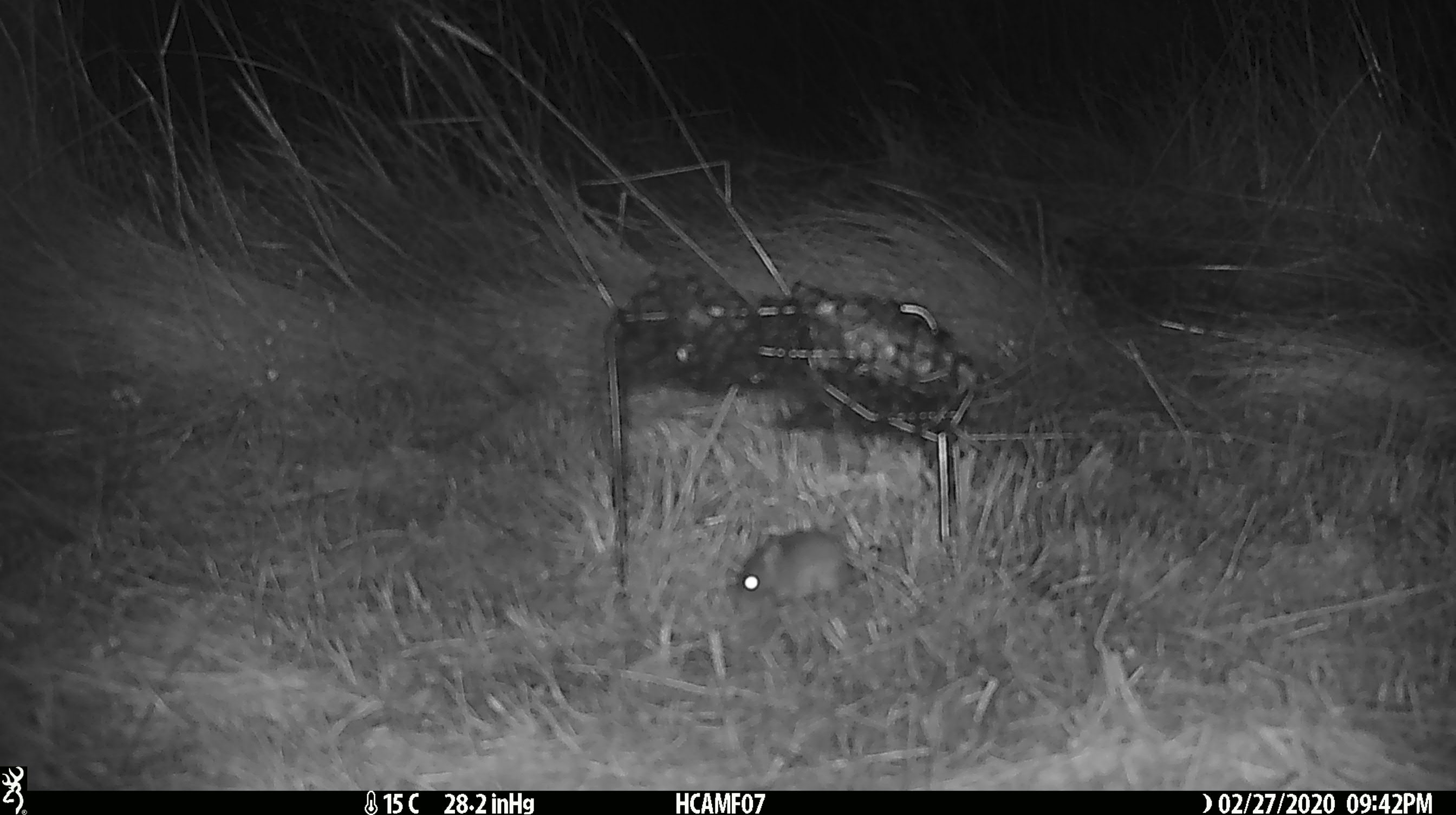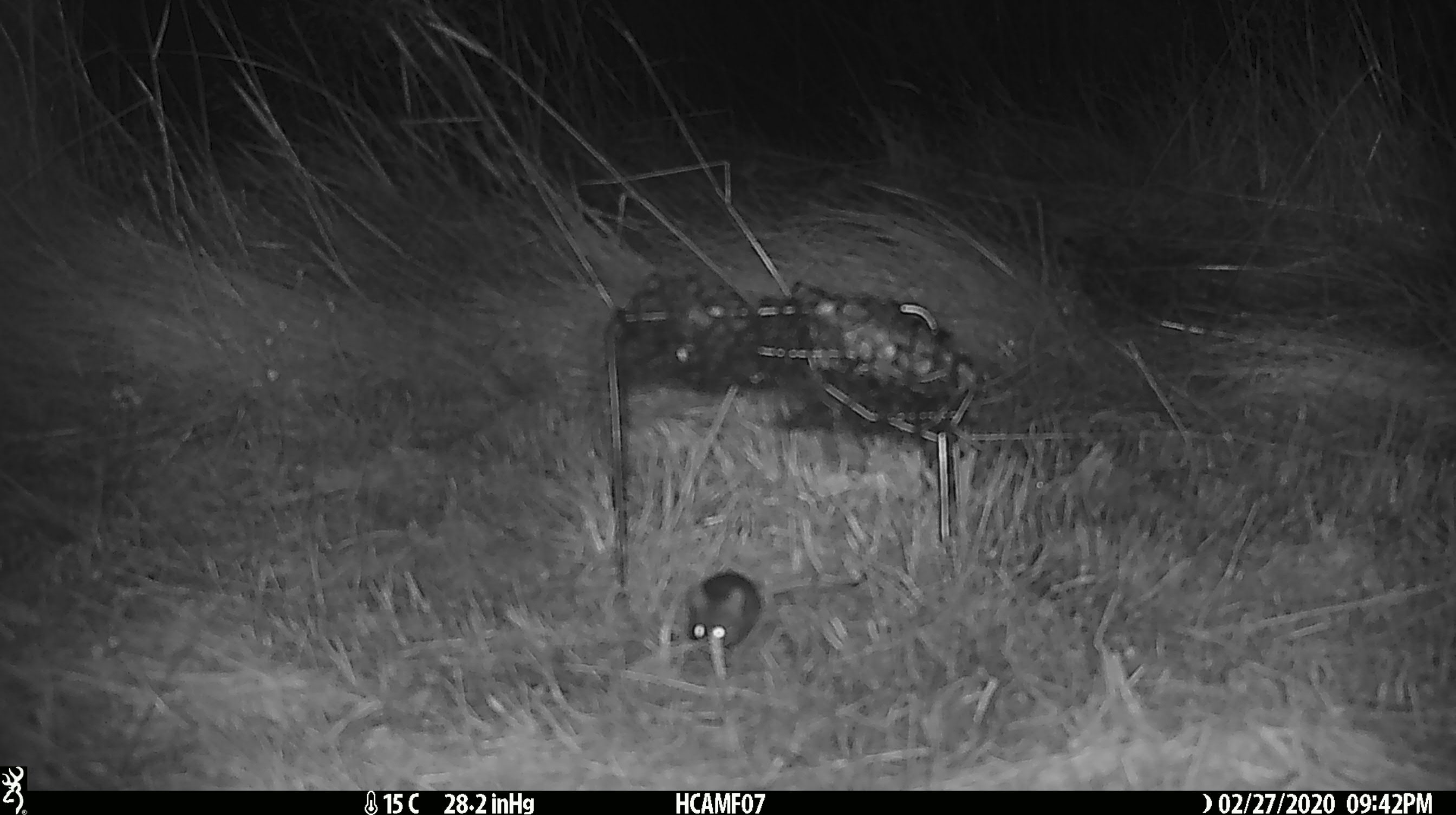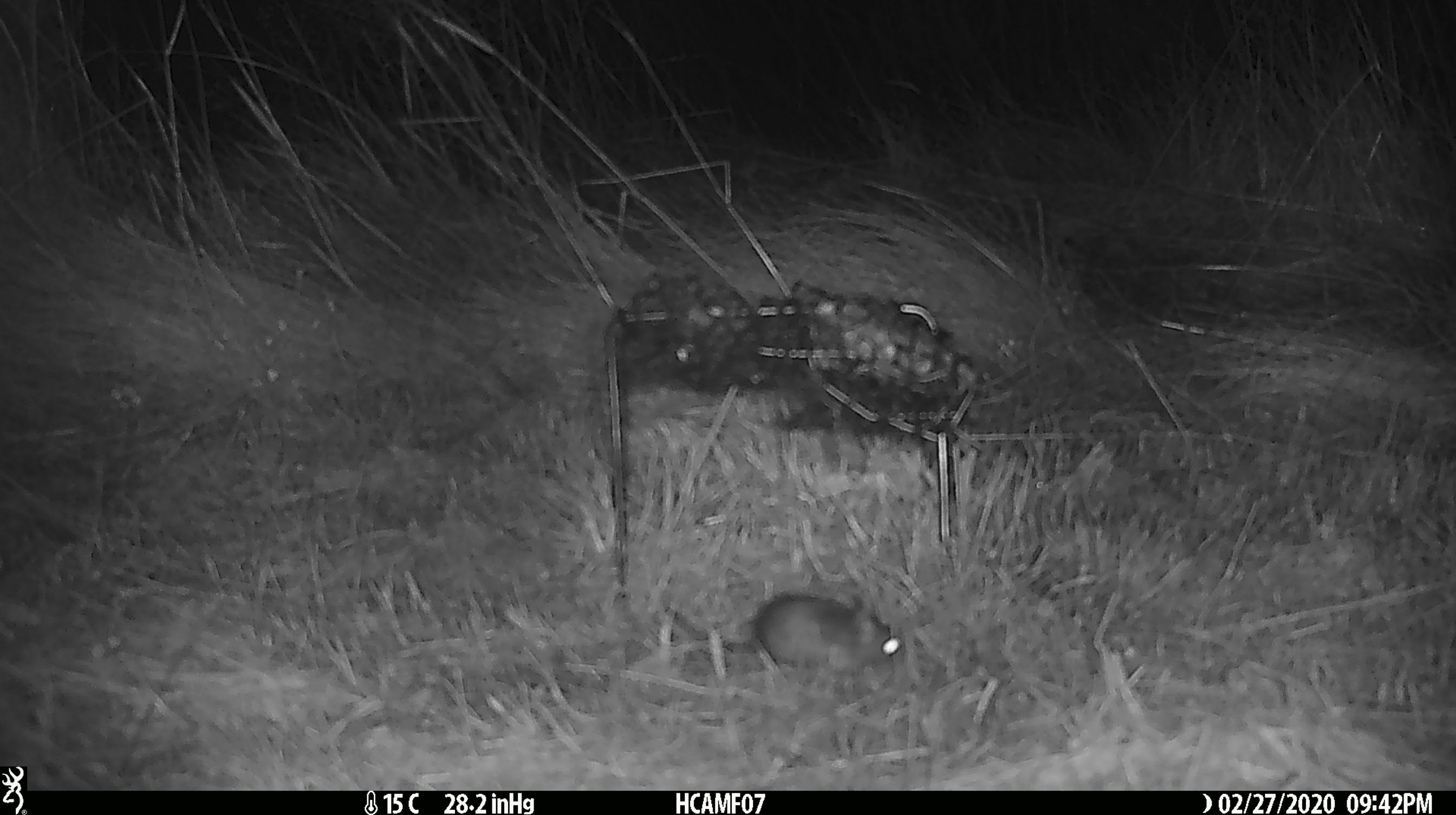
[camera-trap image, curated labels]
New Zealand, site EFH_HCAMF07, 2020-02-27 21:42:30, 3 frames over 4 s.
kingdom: Animalia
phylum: Chordata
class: Mammalia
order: Rodentia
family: Muridae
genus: Mus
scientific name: Mus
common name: mouse